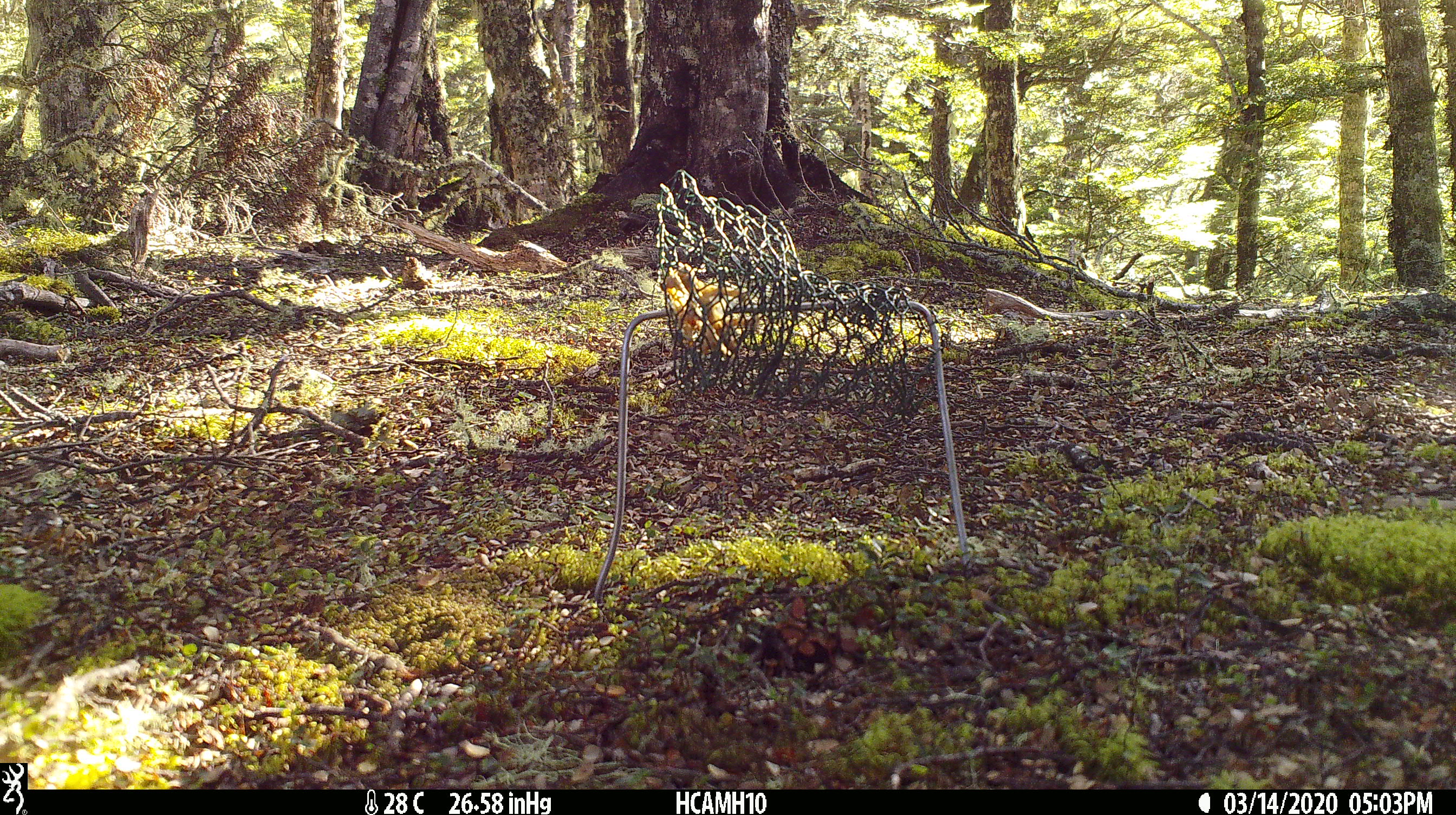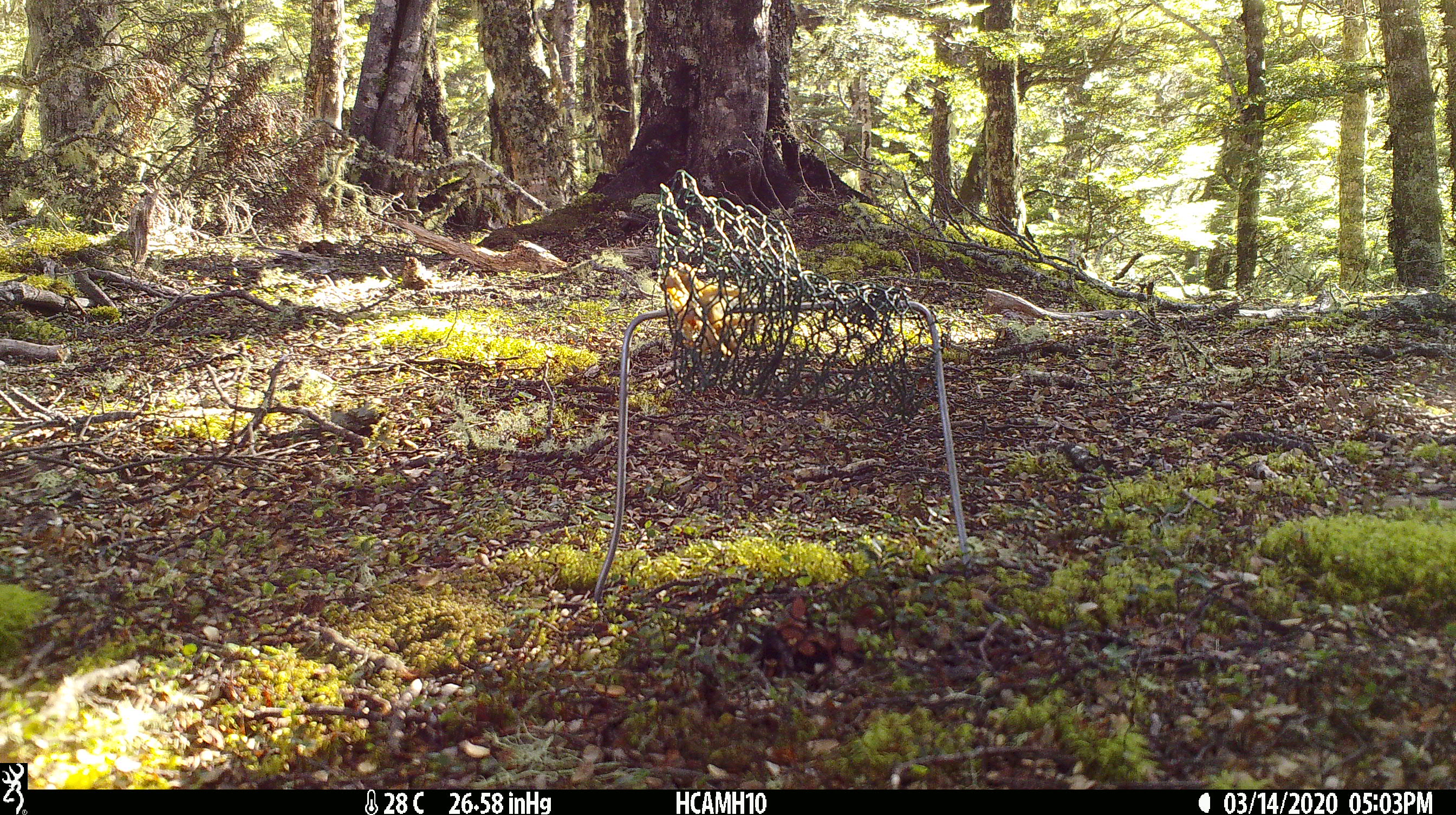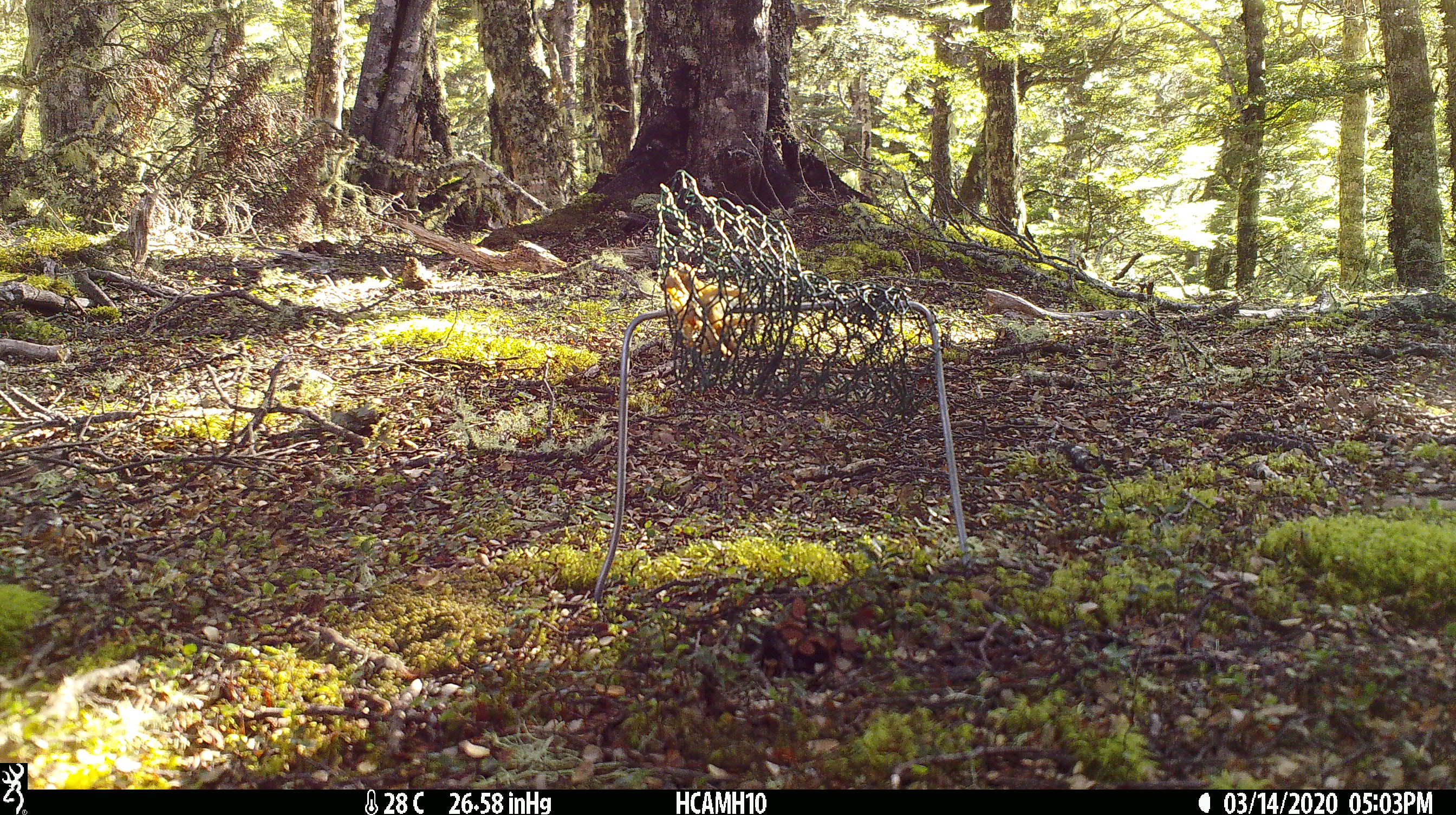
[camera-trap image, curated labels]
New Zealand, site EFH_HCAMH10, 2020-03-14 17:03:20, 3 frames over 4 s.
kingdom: Animalia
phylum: Chordata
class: Mammalia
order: Rodentia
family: Muridae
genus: Rattus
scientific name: Rattus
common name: rat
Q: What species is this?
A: Rat (Rattus).